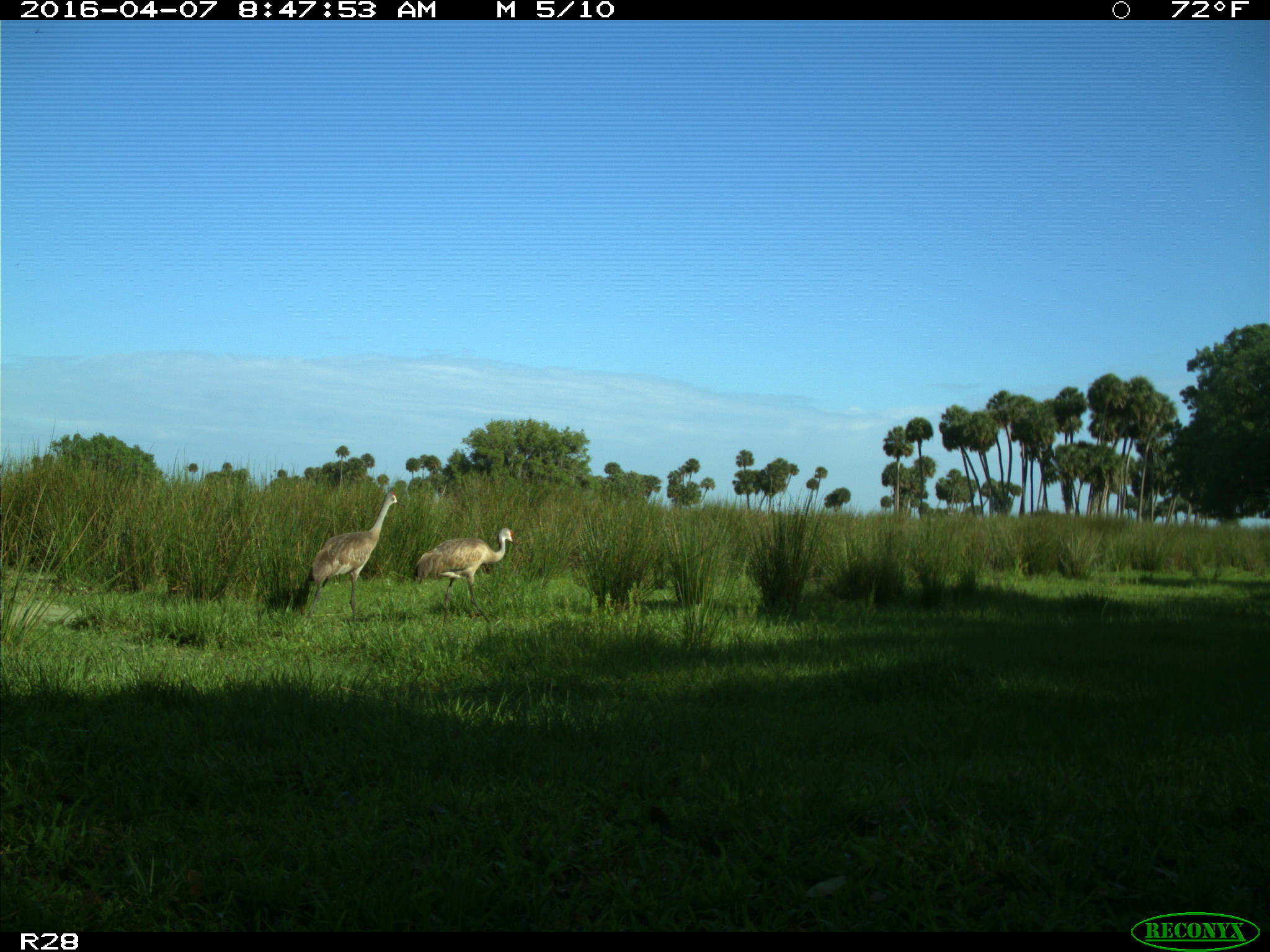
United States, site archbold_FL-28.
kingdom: Animalia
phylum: Chordata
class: Aves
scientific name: Aves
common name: birds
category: unidentified bird